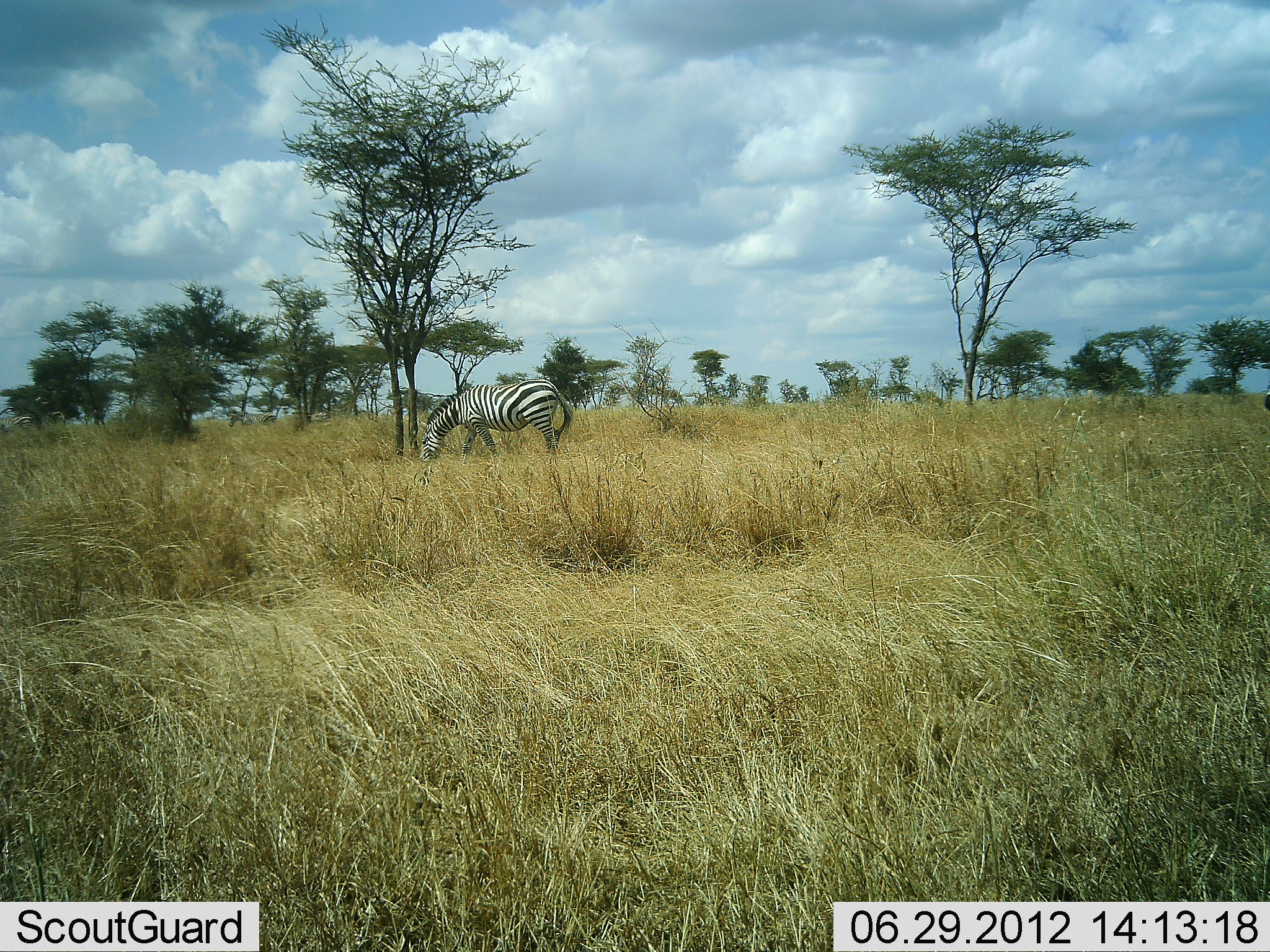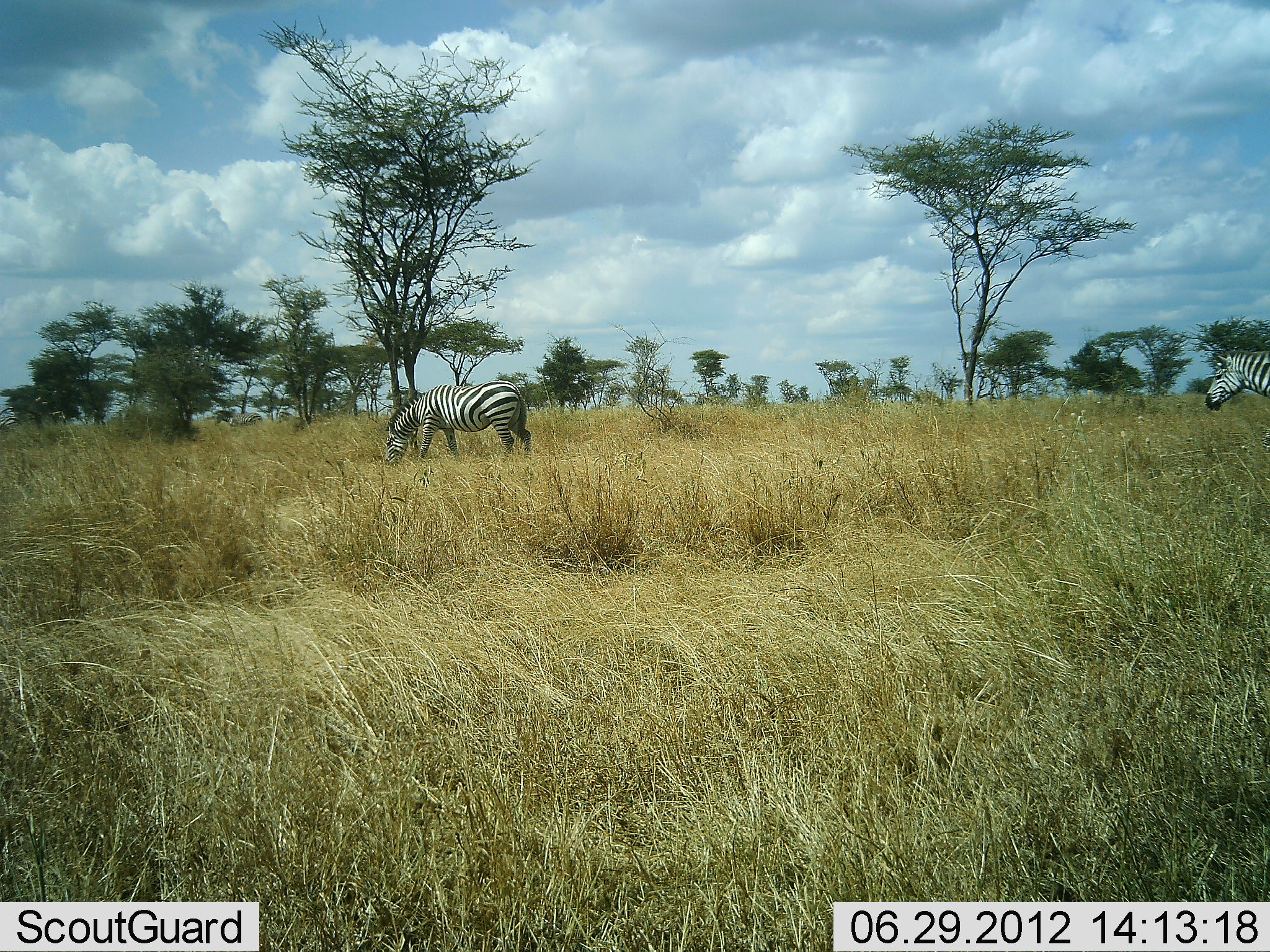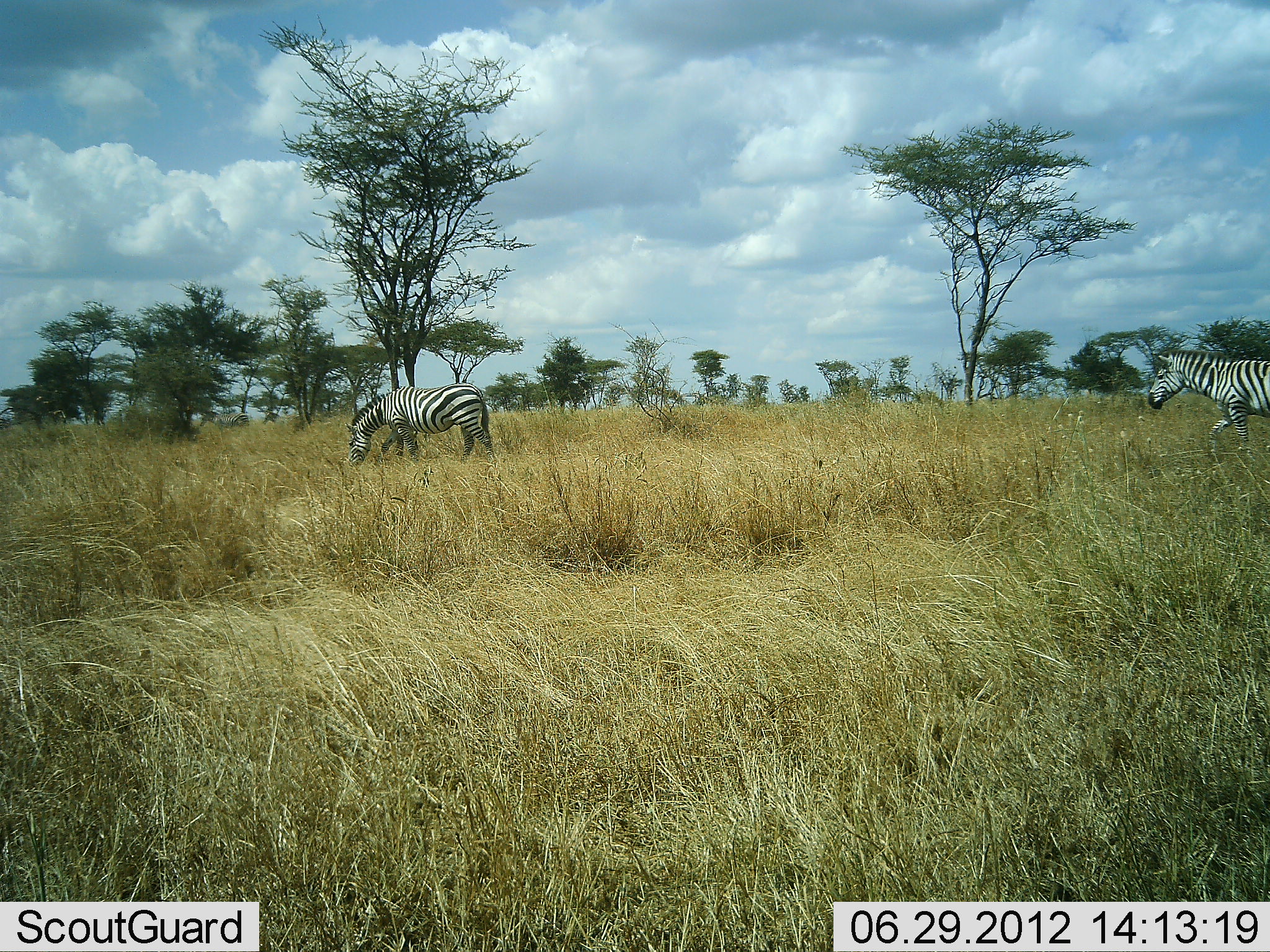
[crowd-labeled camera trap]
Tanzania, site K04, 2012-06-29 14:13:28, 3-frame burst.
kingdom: Animalia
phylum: Chordata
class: Mammalia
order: Perissodactyla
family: Equidae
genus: Equus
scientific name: Equus quagga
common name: plains zebra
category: zebra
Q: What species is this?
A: Zebra (plains zebra) (Equus quagga).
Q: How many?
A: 5.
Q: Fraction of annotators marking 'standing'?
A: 0%.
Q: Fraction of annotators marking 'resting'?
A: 0%.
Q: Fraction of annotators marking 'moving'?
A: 91%.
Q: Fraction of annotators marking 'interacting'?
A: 0%.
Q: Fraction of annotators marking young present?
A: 0%.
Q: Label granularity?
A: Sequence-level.